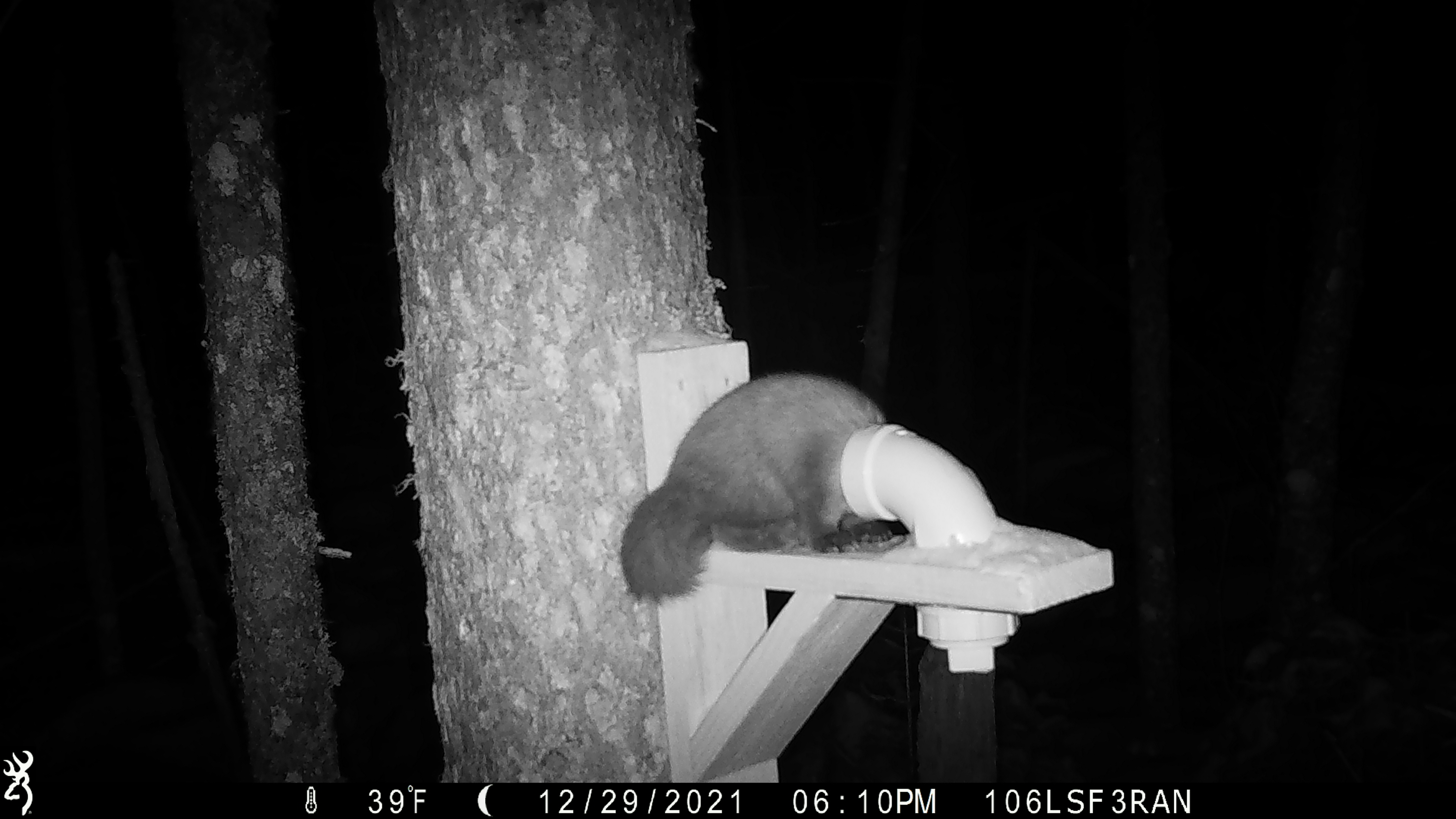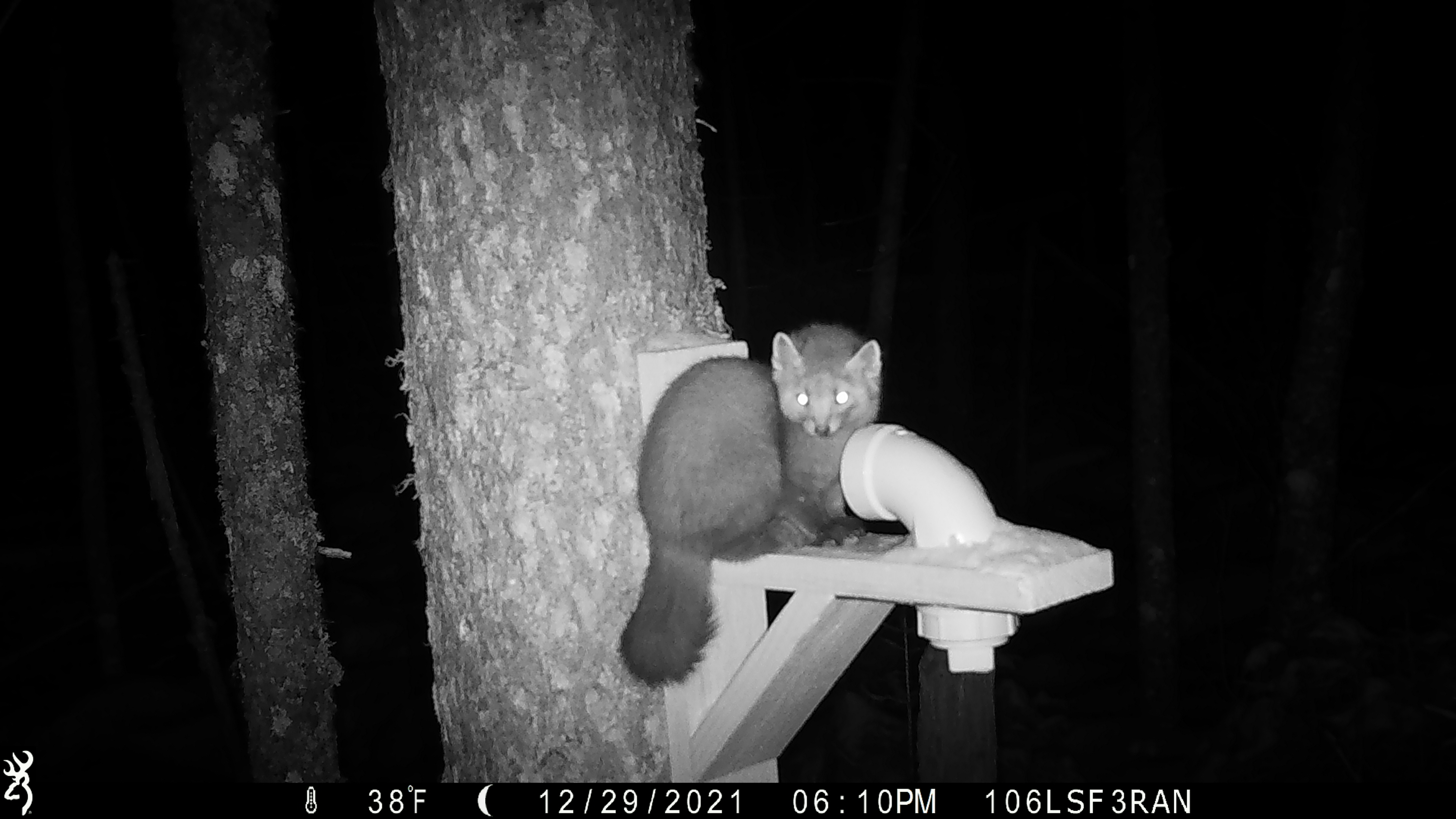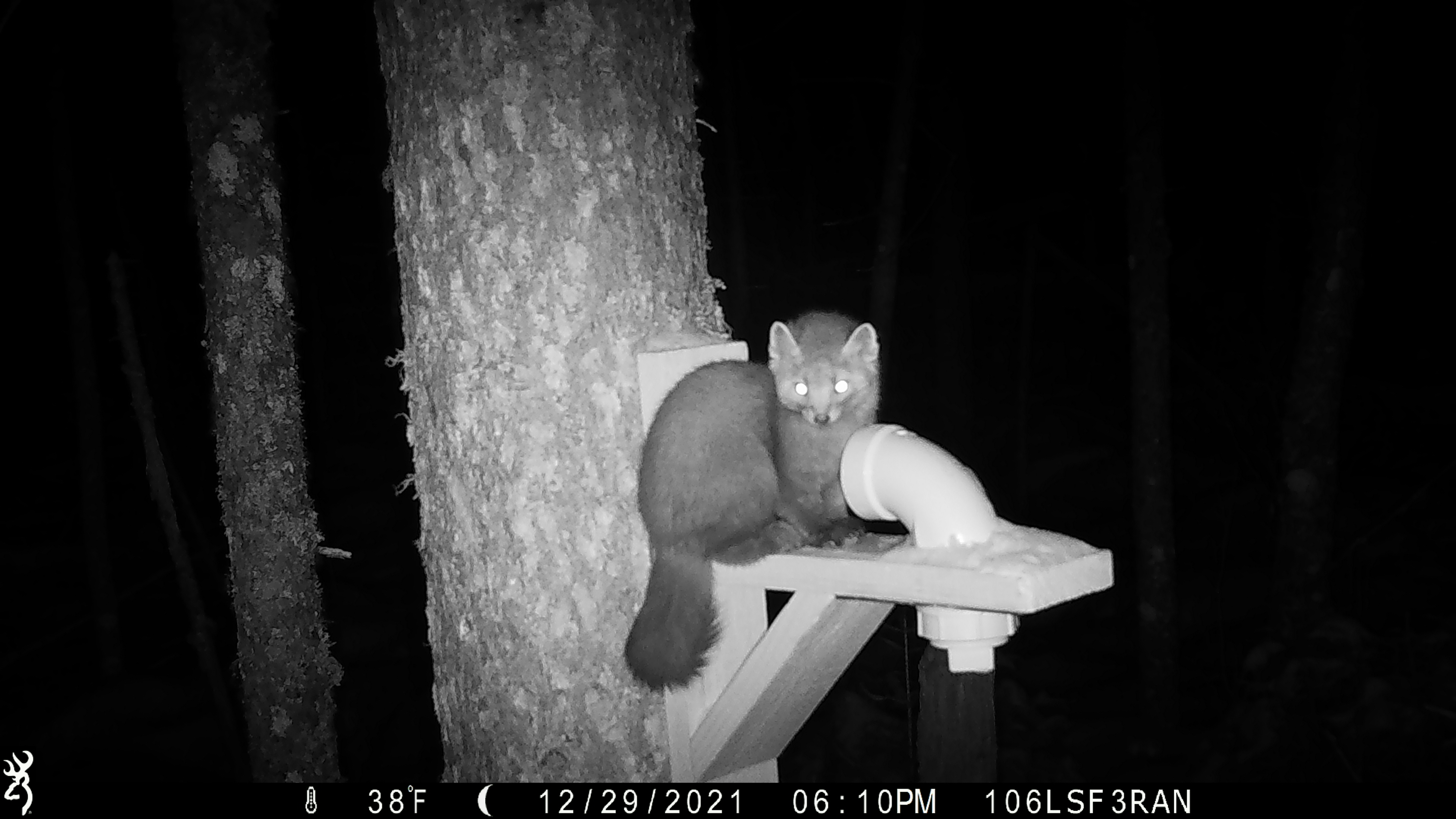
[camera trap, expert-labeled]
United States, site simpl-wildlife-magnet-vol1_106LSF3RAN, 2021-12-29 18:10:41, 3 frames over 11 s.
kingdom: Animalia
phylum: Chordata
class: Mammalia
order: Carnivora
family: Mustelidae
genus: Martes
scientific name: Martes americana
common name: american marten